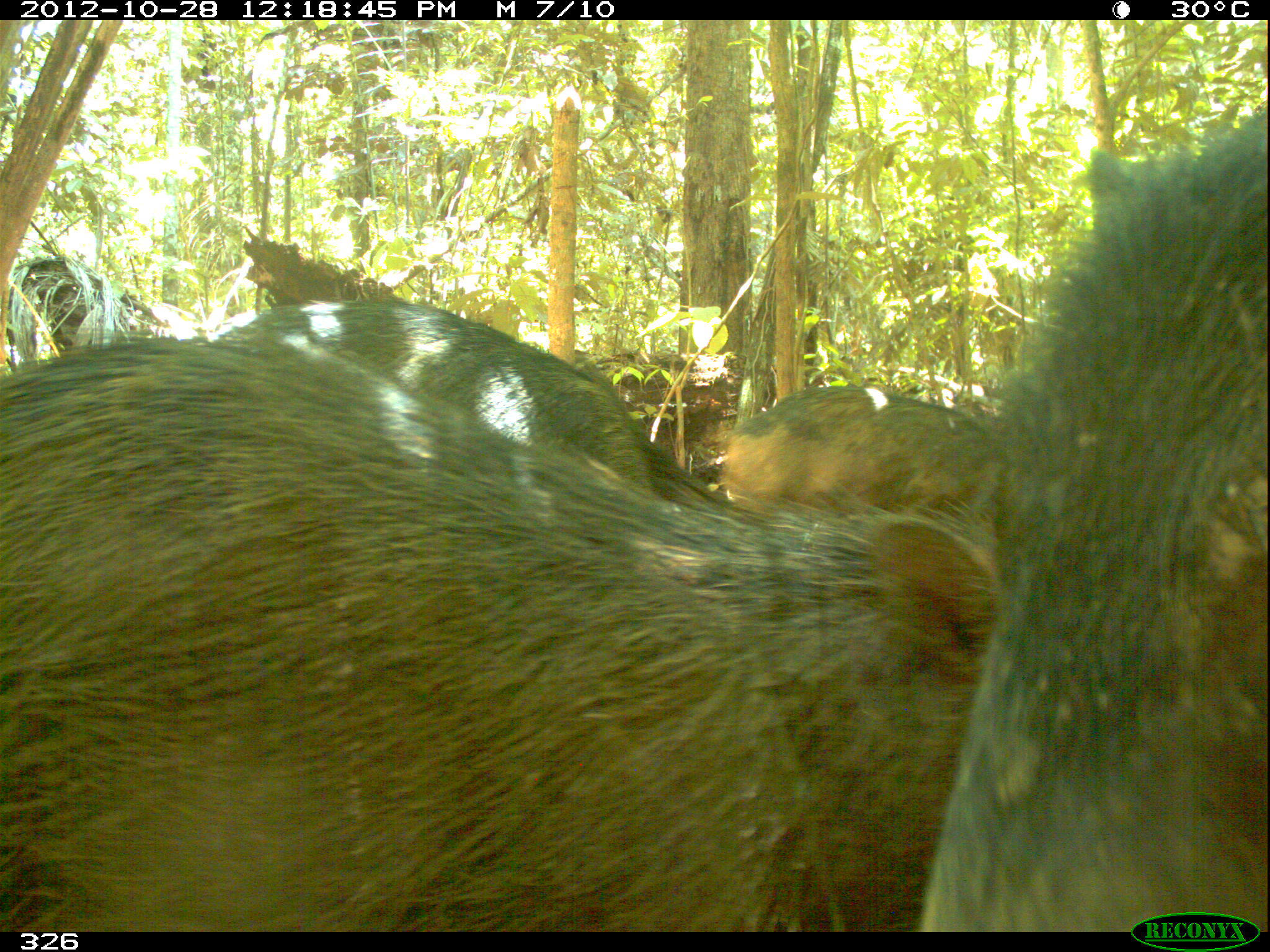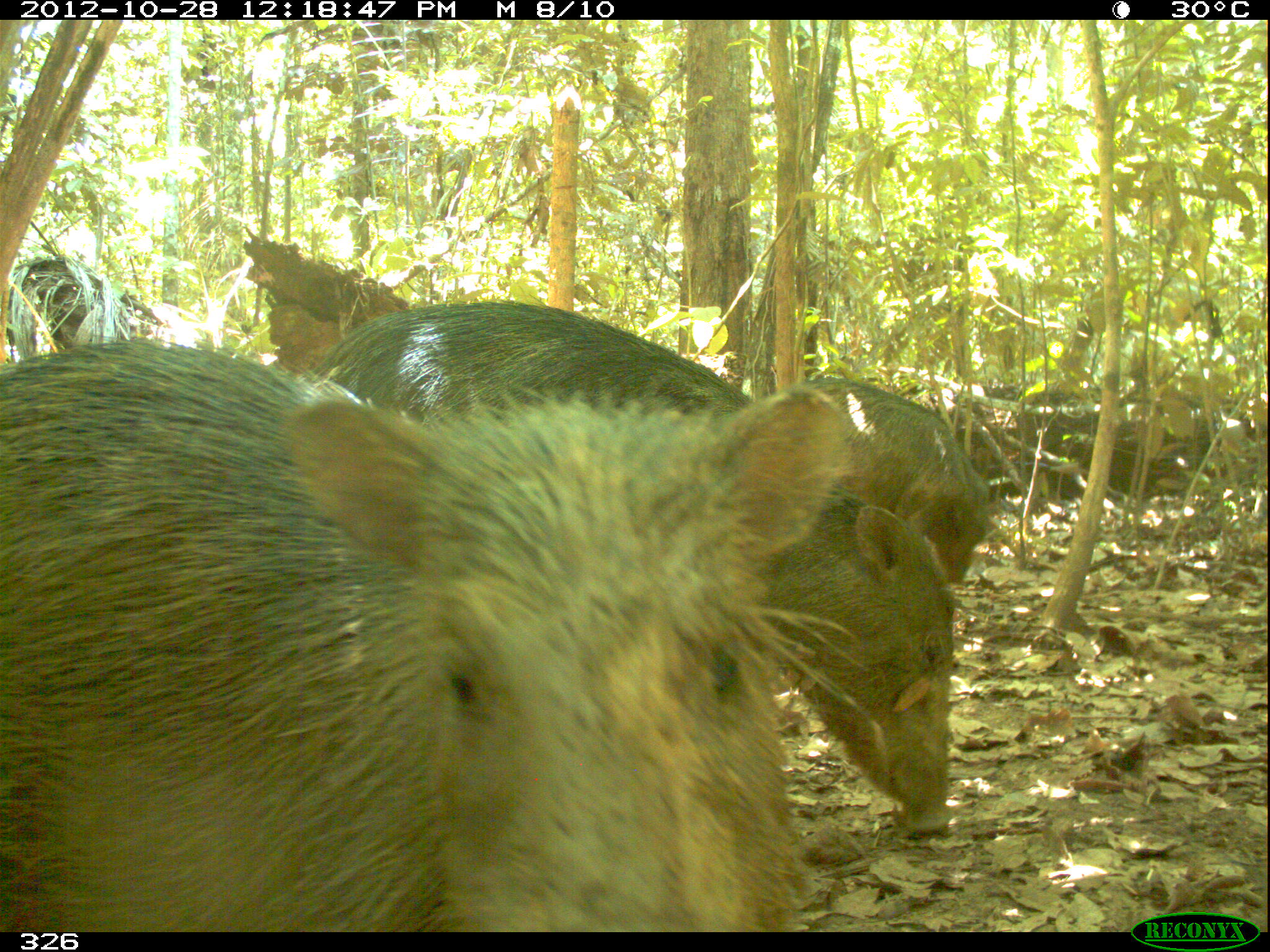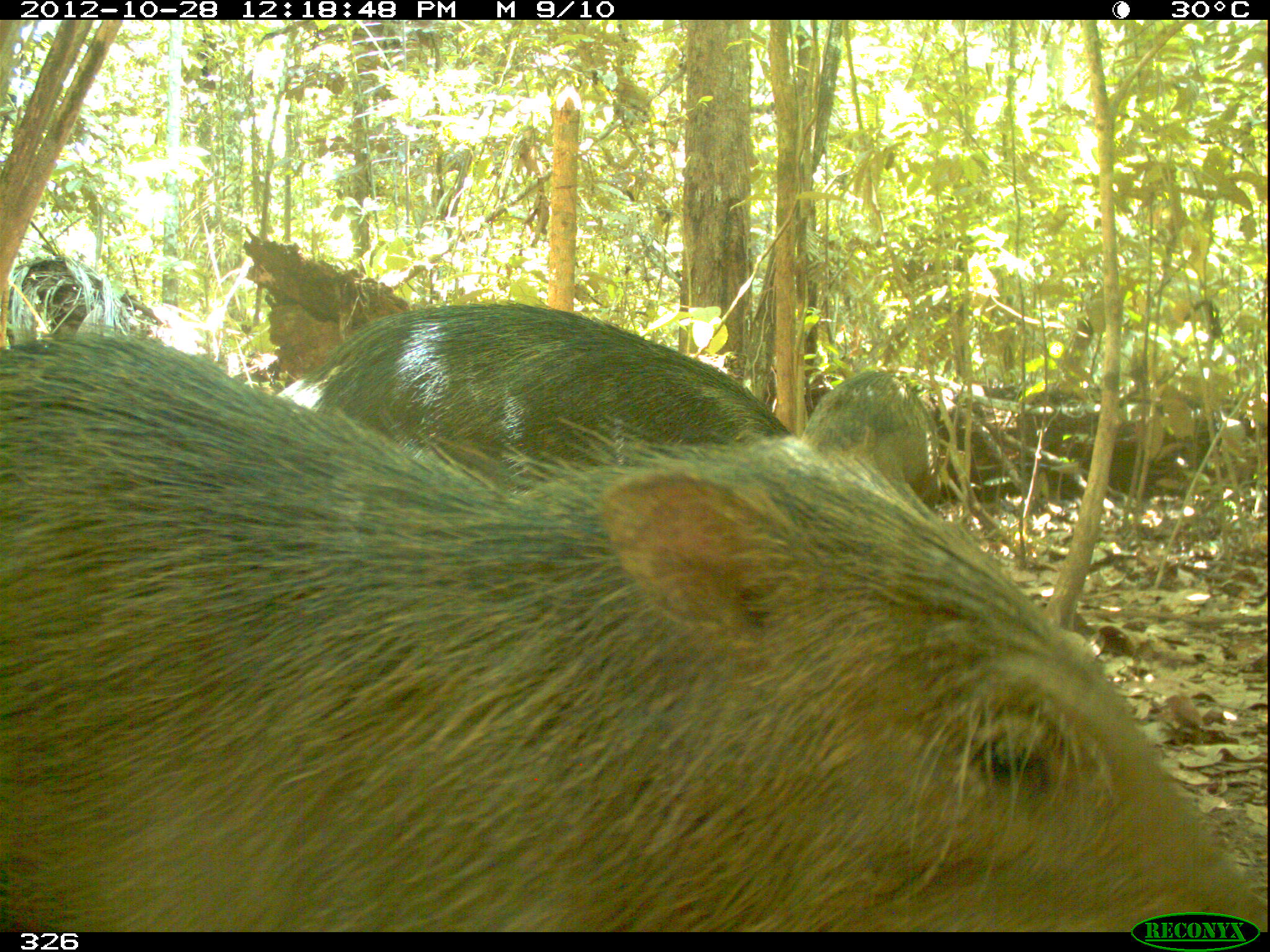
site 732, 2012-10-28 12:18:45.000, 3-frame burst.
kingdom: Animalia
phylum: Chordata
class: Mammalia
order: Artiodactyla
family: Tayassuidae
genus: Tayassu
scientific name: Tayassu pecari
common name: white-lipped peccary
Tayassu pecari (white-lipped peccary).